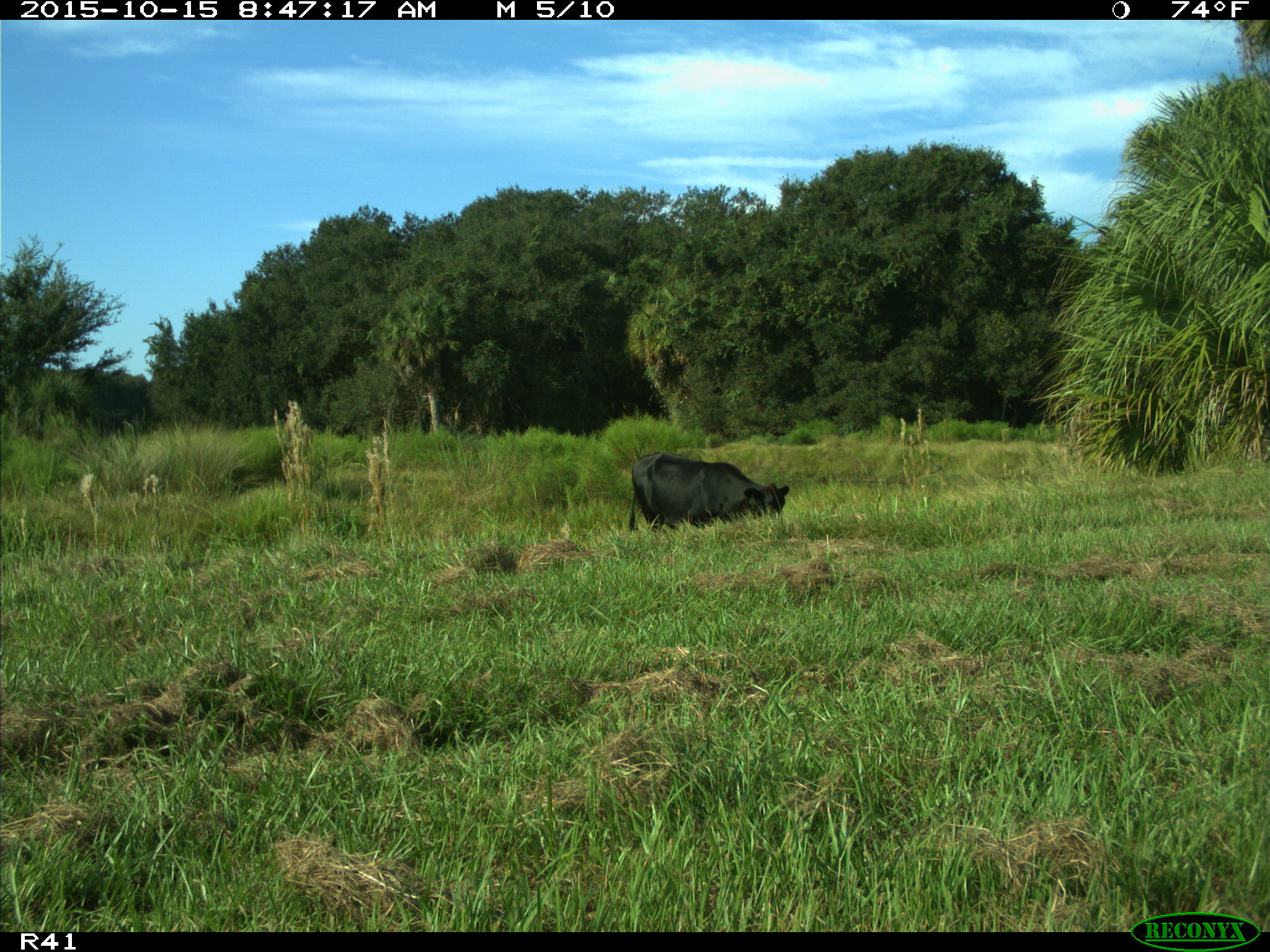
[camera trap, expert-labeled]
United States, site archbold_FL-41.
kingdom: Animalia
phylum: Chordata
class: Mammalia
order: Artiodactyla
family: Bovidae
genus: Bos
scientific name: Bos taurus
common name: domestic cow